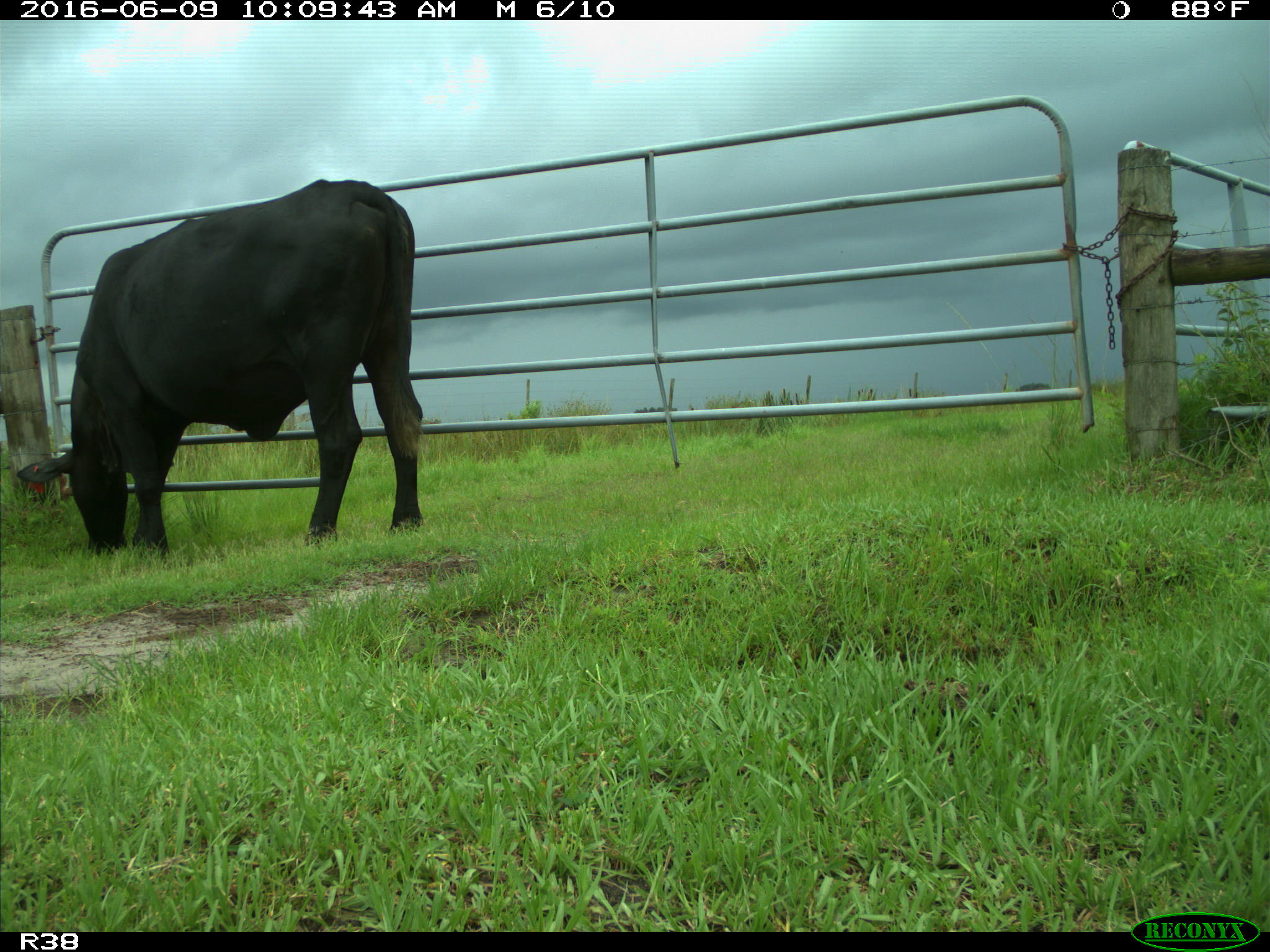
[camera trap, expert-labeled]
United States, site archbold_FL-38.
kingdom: Animalia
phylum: Chordata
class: Mammalia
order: Artiodactyla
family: Bovidae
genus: Bos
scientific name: Bos taurus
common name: domestic cow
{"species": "Bos taurus (domestic cow)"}